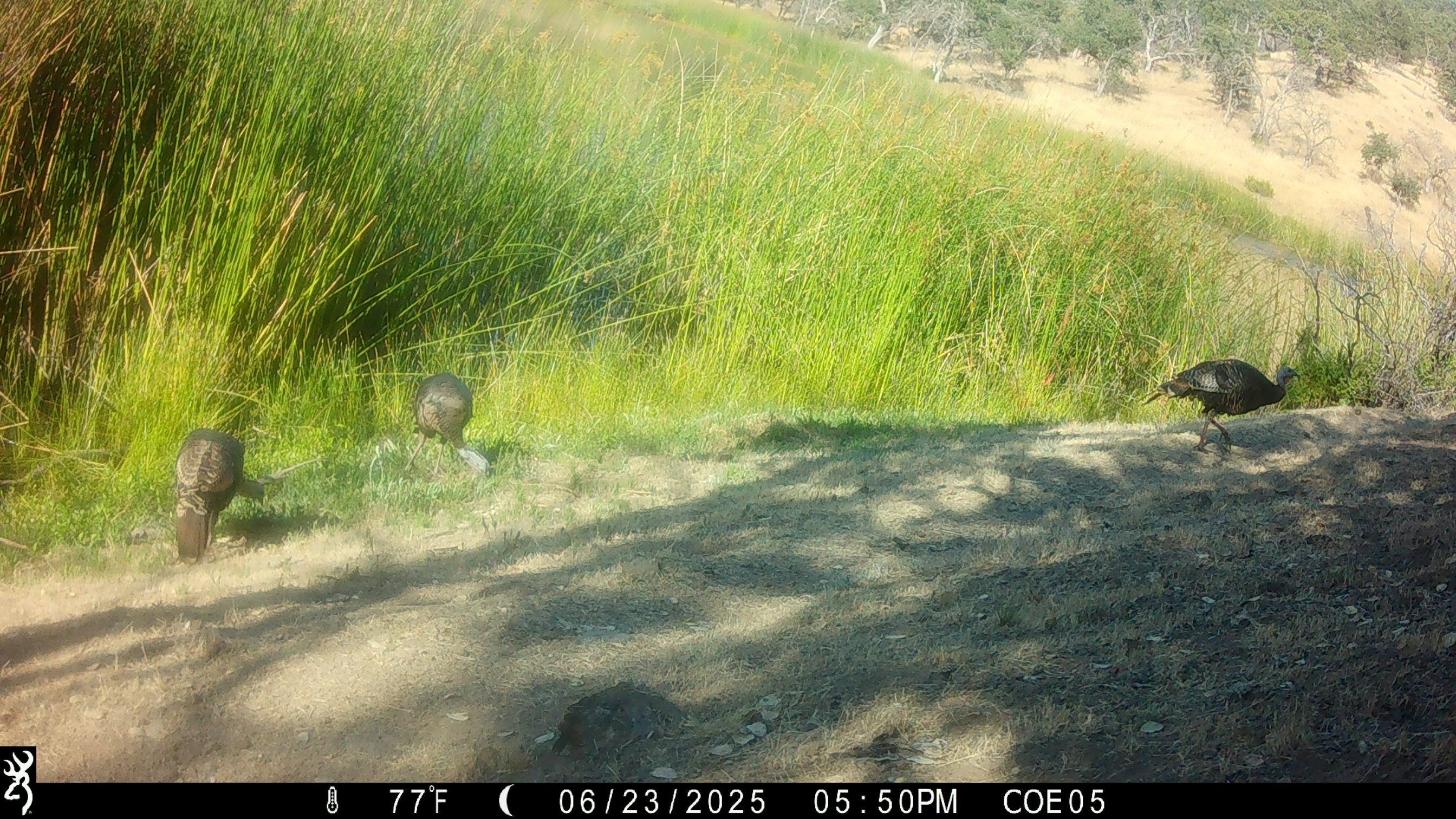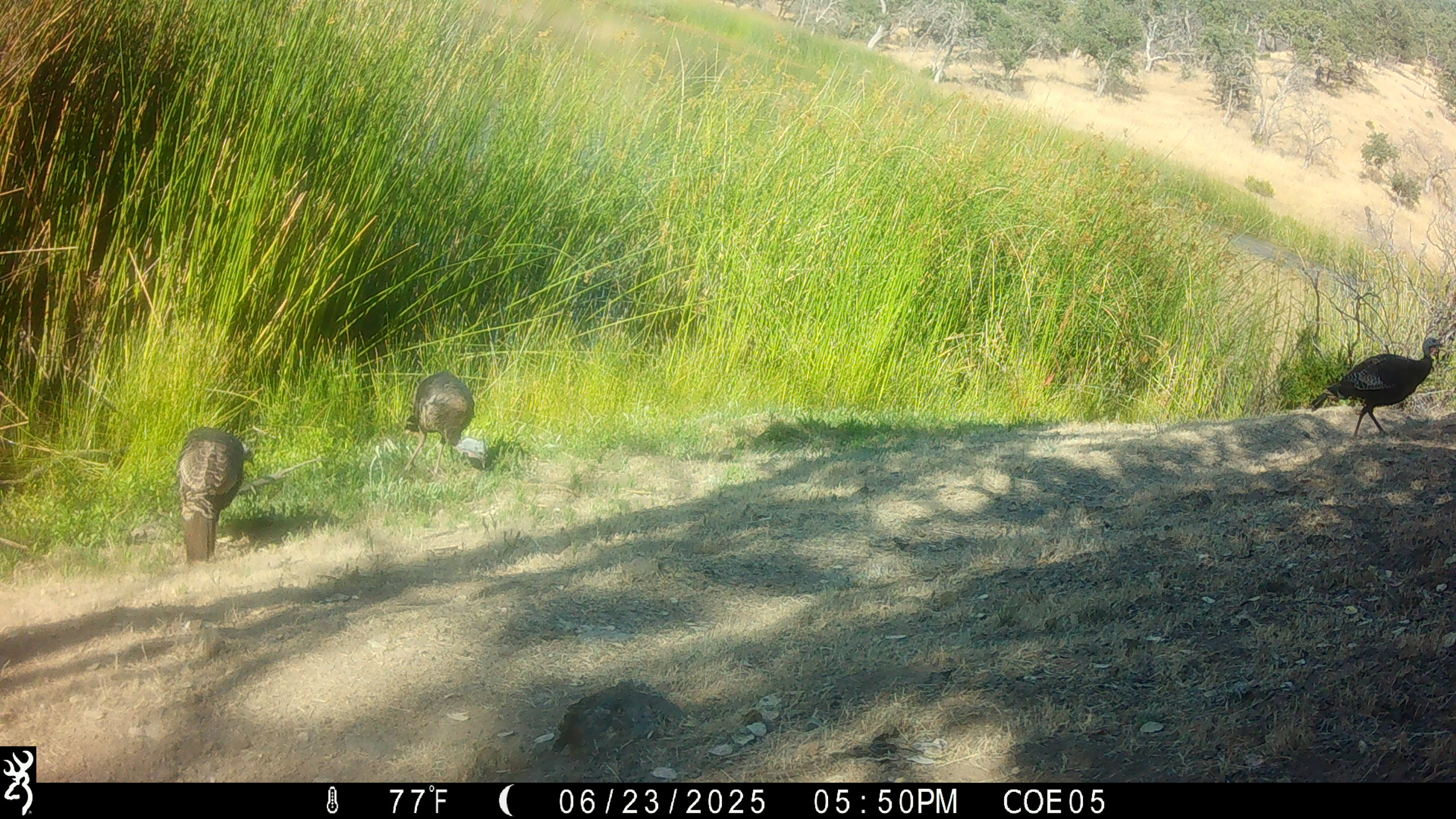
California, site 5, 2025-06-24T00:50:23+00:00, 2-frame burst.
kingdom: Animalia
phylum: Chordata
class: Aves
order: Galliformes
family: Phasianidae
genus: Meleagris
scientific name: Meleagris gallopavo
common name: turkey